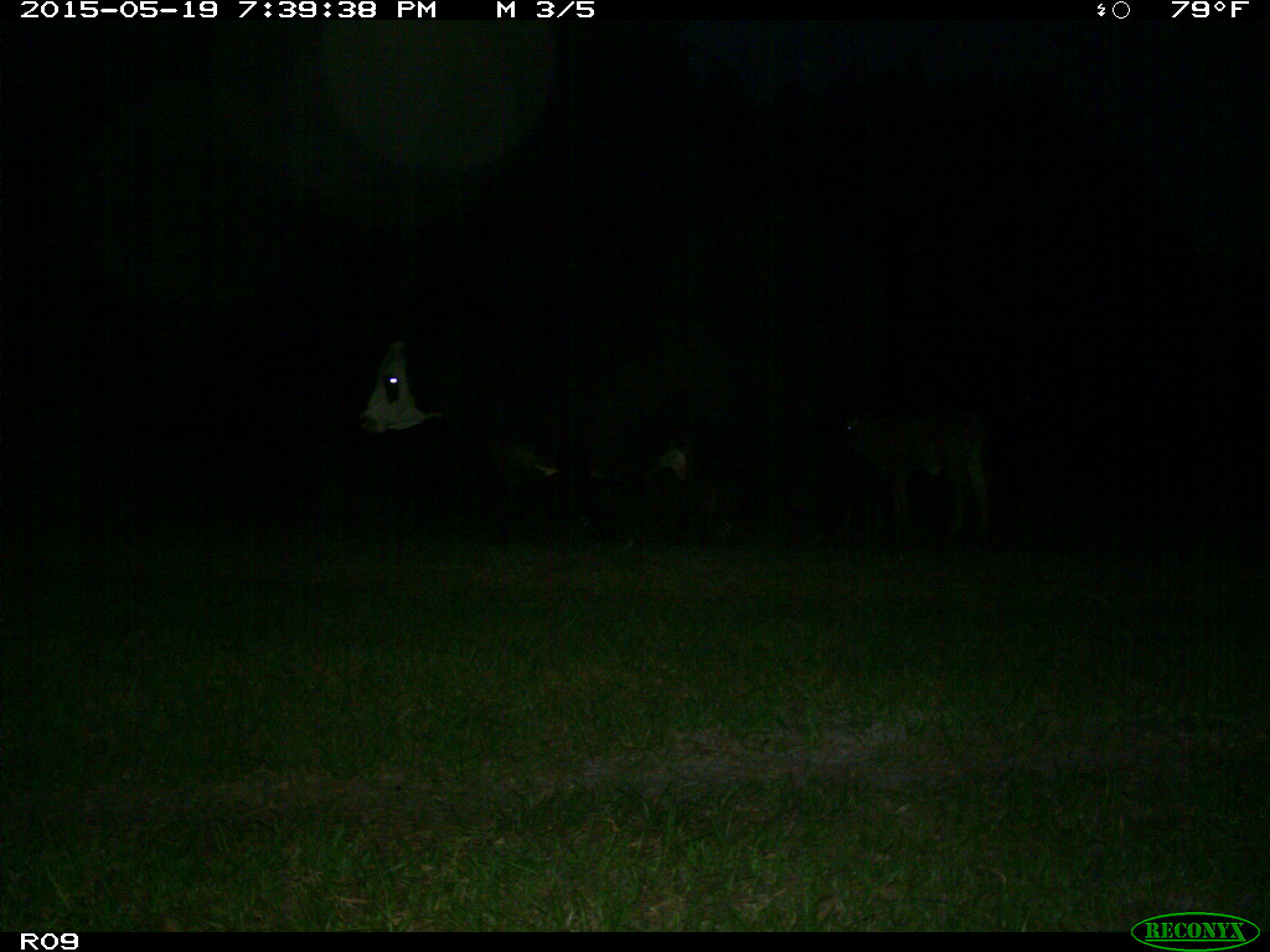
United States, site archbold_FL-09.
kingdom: Animalia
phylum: Chordata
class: Mammalia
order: Artiodactyla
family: Bovidae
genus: Bos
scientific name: Bos taurus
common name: domestic cow